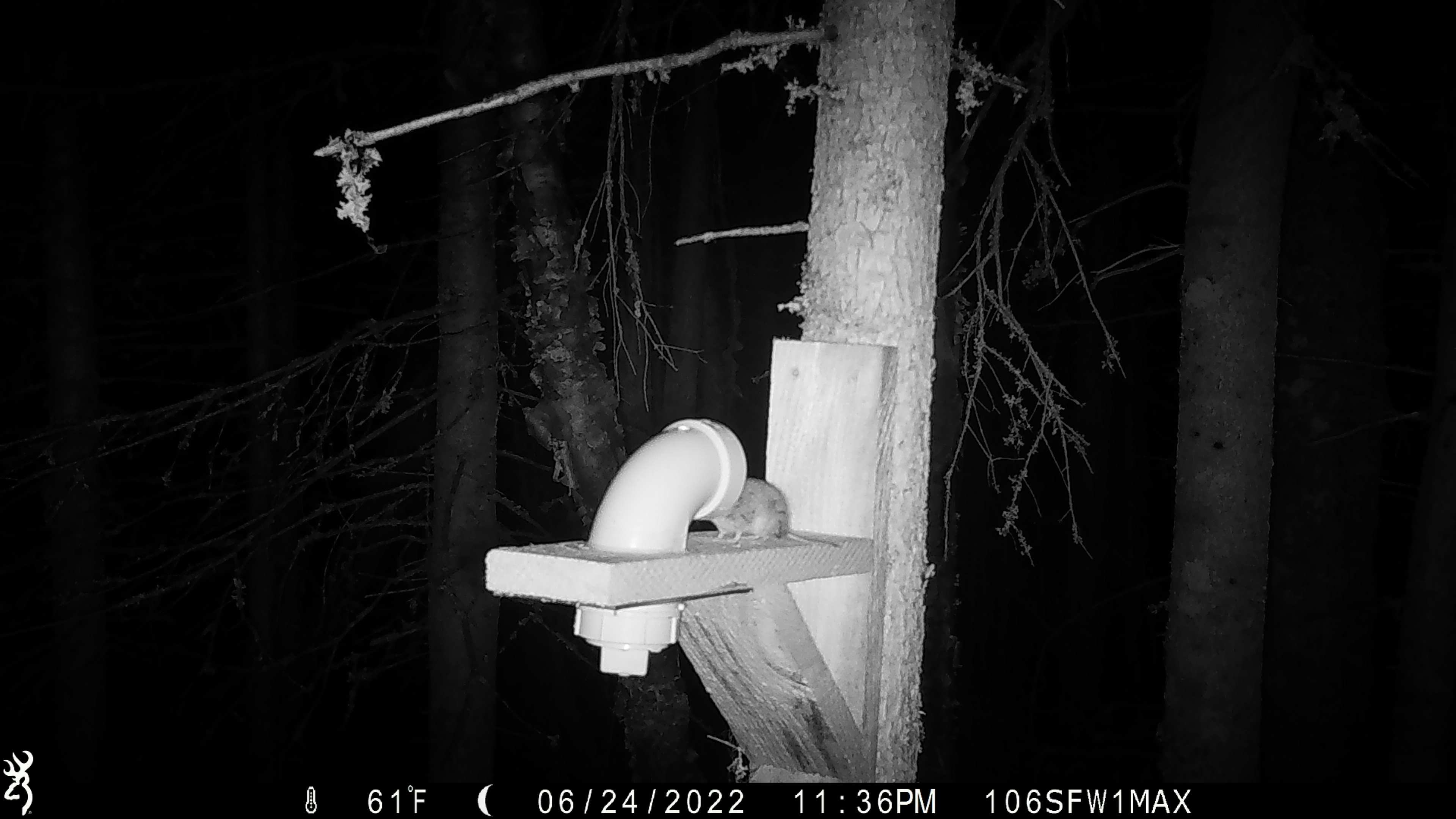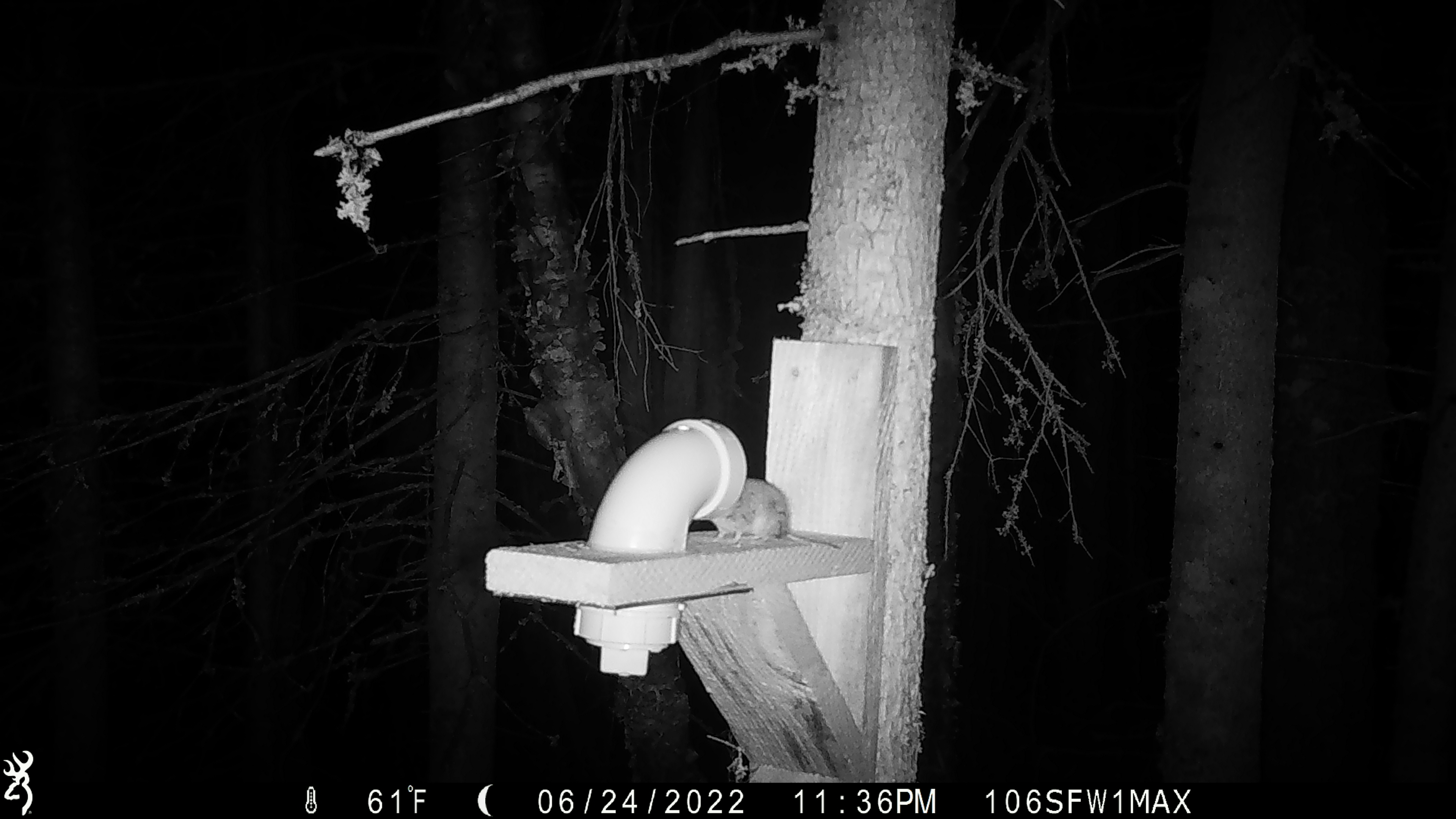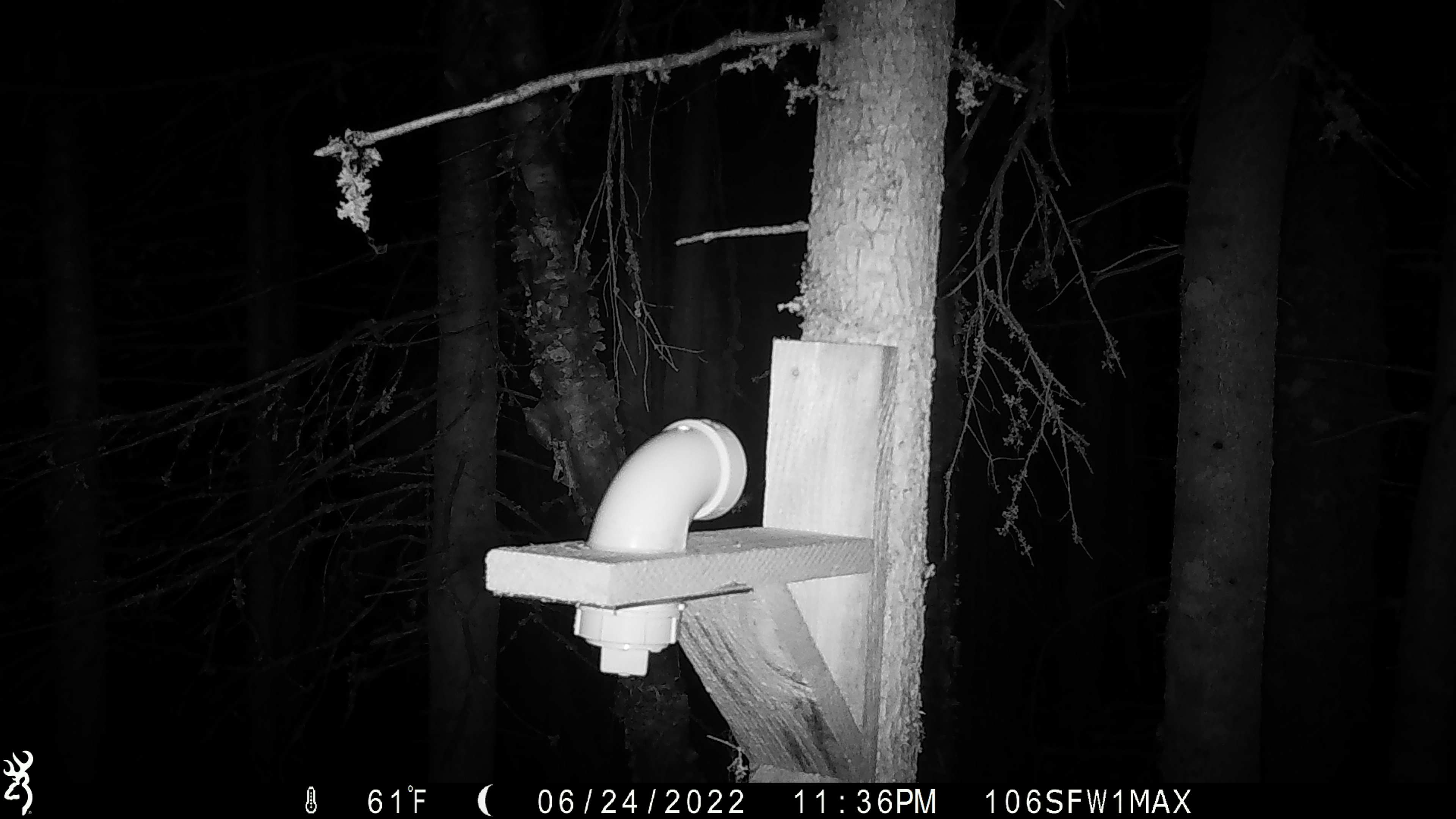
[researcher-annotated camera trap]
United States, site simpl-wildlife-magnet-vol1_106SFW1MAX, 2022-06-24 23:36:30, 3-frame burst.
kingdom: Animalia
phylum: Chordata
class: Mammalia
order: Rodentia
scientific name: Rodentia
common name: mouse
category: mouse sp.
Mouse sp. (mouse) (Rodentia).